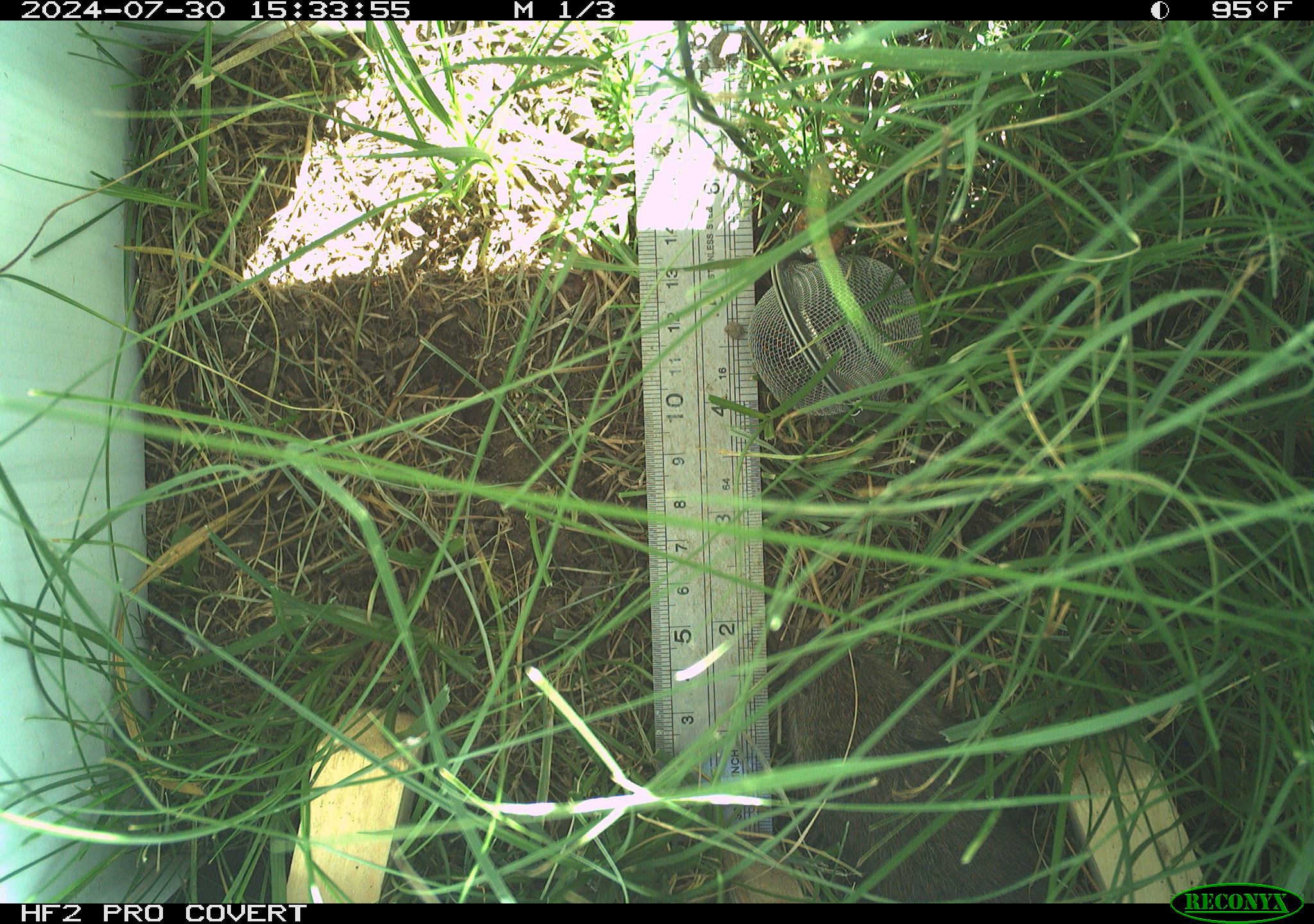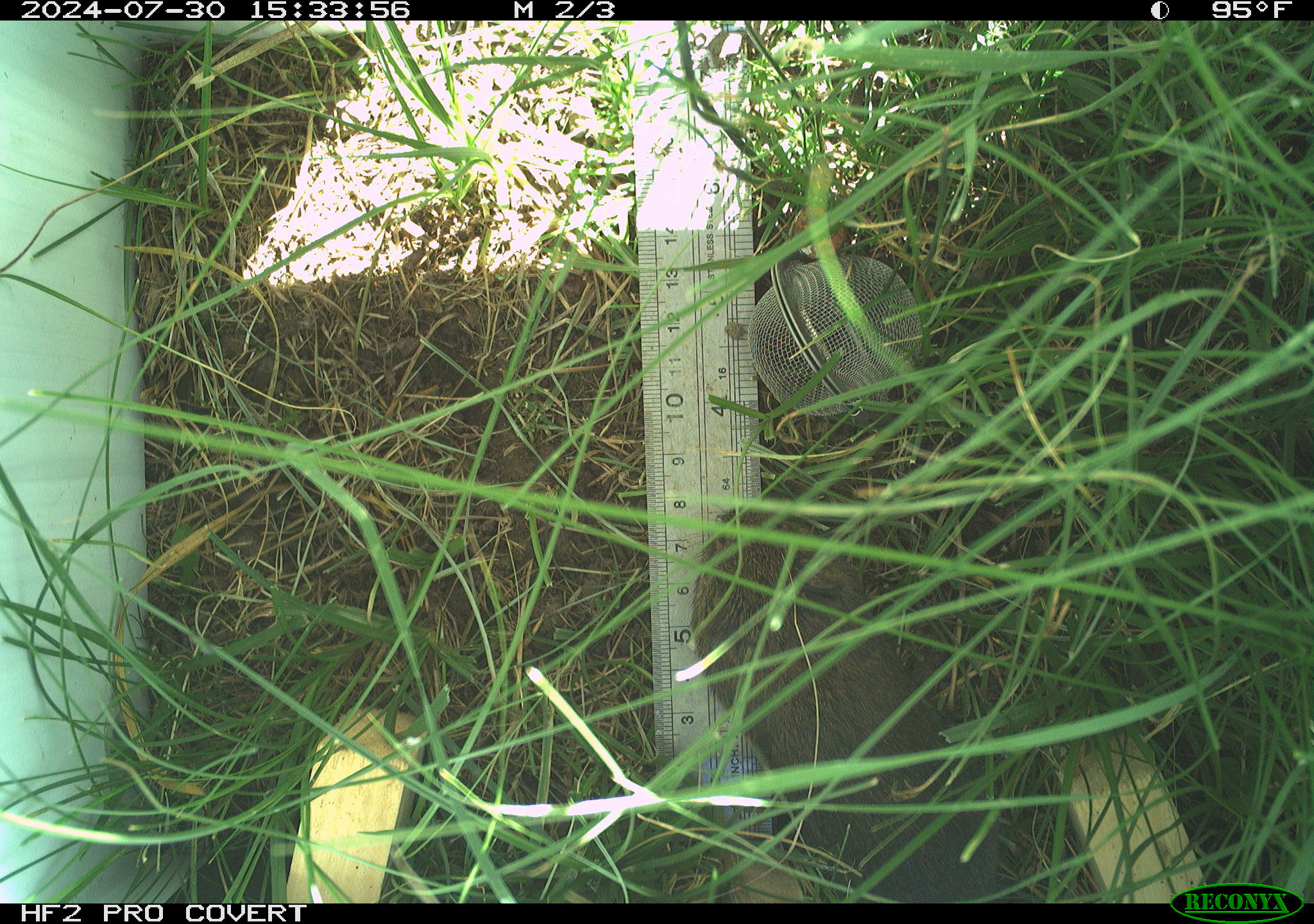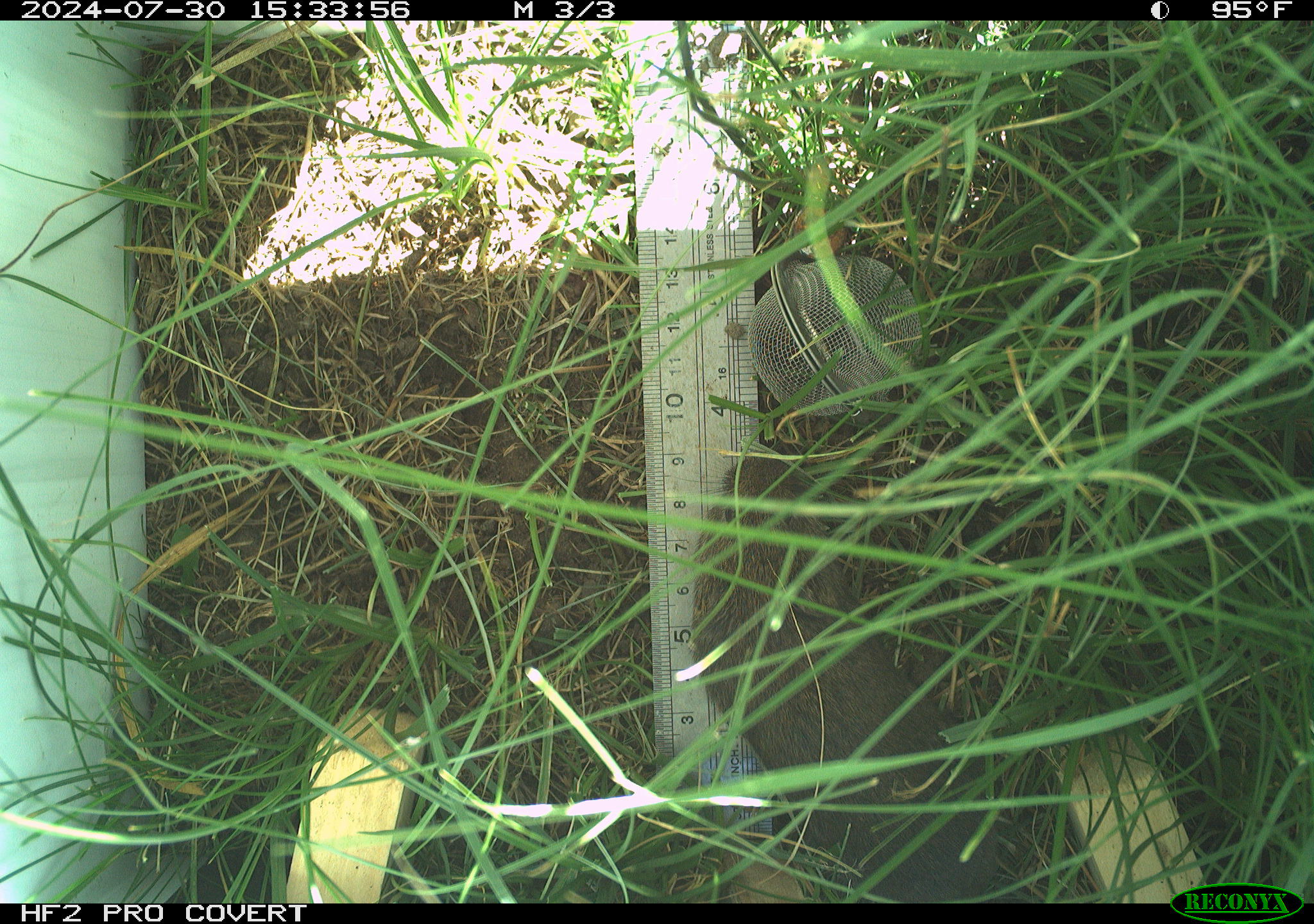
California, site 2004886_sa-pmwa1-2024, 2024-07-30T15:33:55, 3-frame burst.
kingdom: Animalia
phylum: Chordata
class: Mammalia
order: Rodentia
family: Cricetidae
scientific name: Arvicolinae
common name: voles, lemmings, and muskrats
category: arvicolinae subfamily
Arvicolinae subfamily (voles, lemmings, and muskrats) (Arvicolinae).